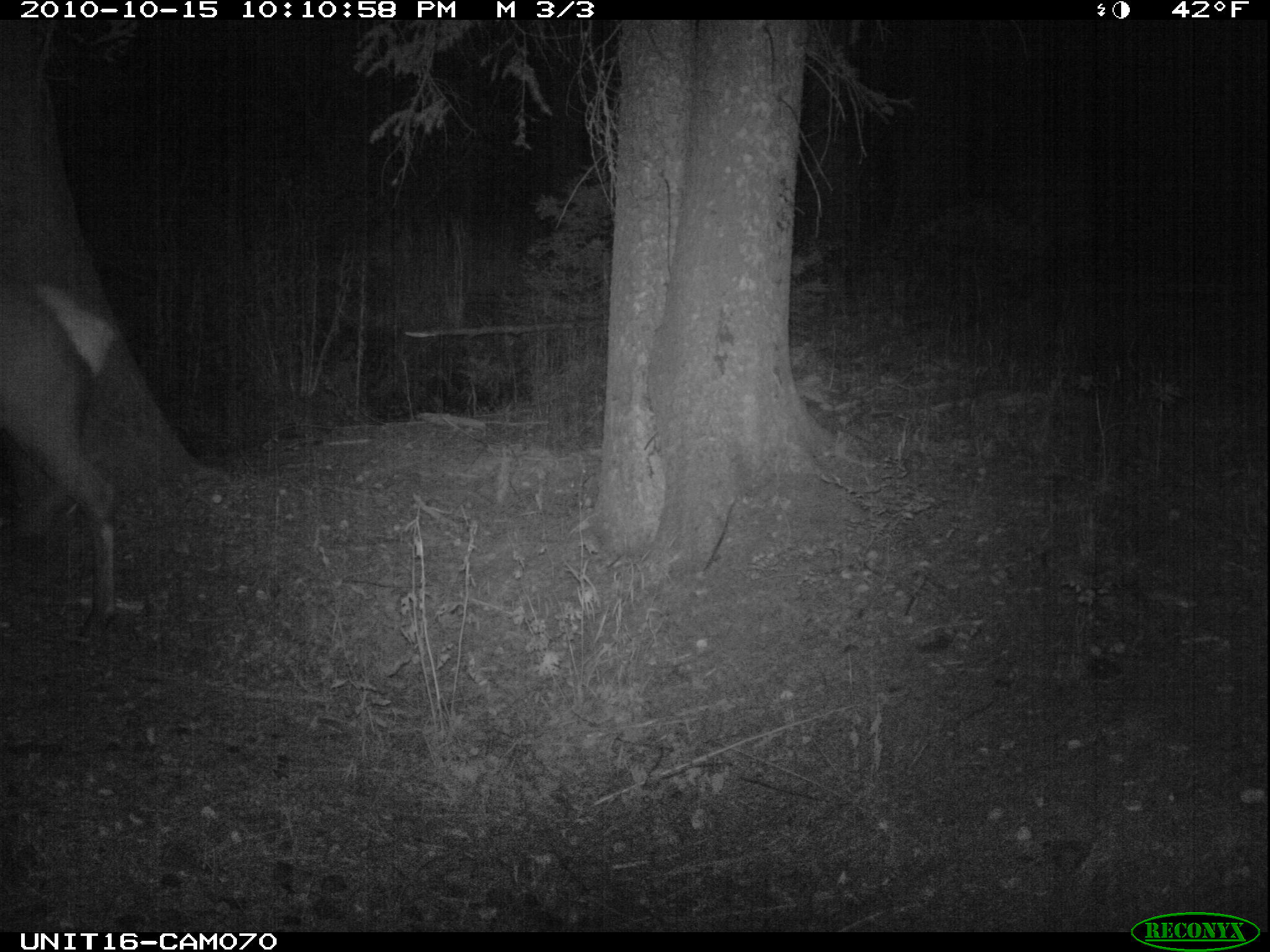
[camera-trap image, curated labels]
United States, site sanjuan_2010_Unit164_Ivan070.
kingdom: Animalia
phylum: Chordata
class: Mammalia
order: Artiodactyla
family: Cervidae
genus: Cervus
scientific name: Cervus elaphus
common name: red deer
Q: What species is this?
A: Cervus elaphus (red deer).